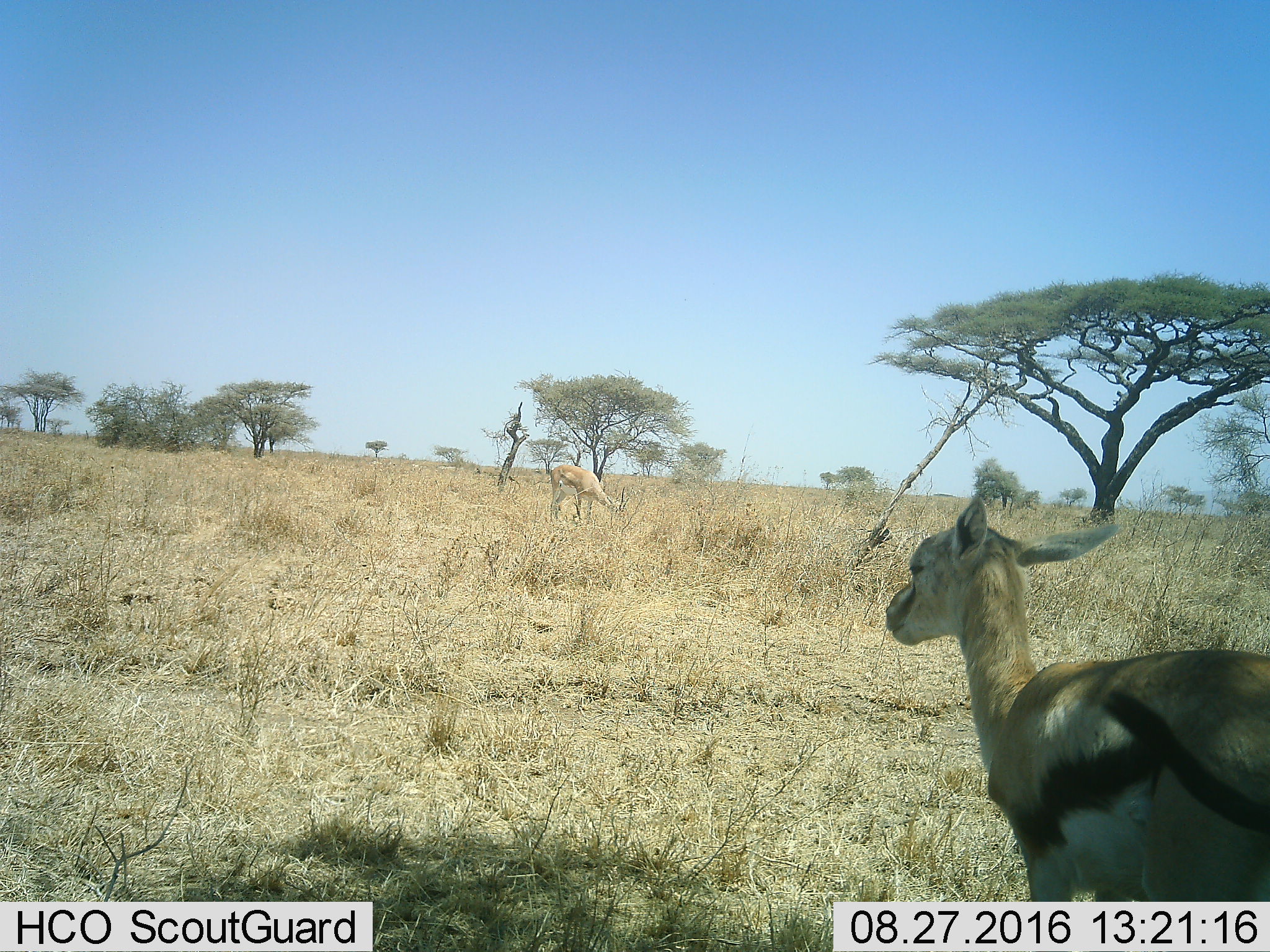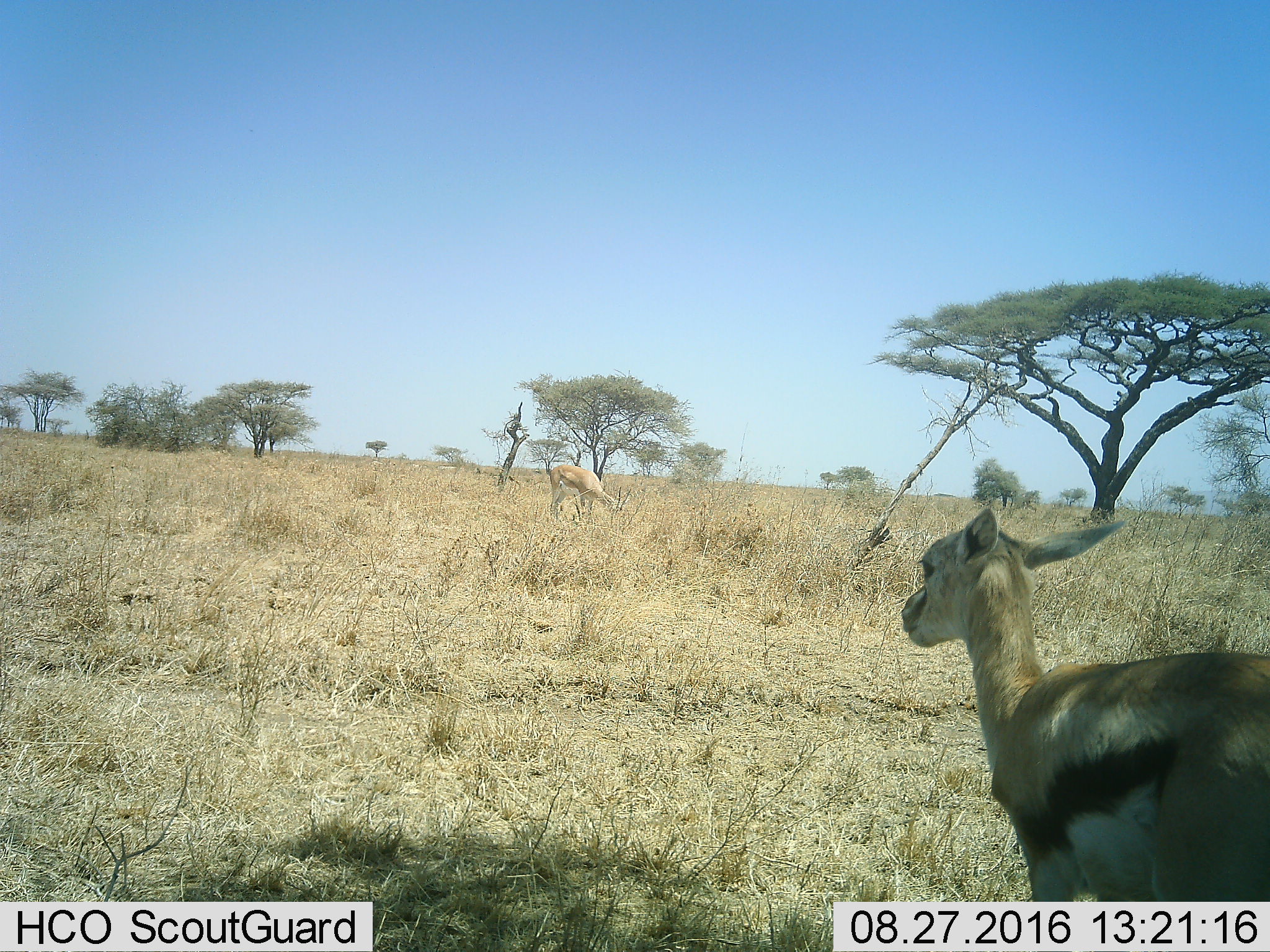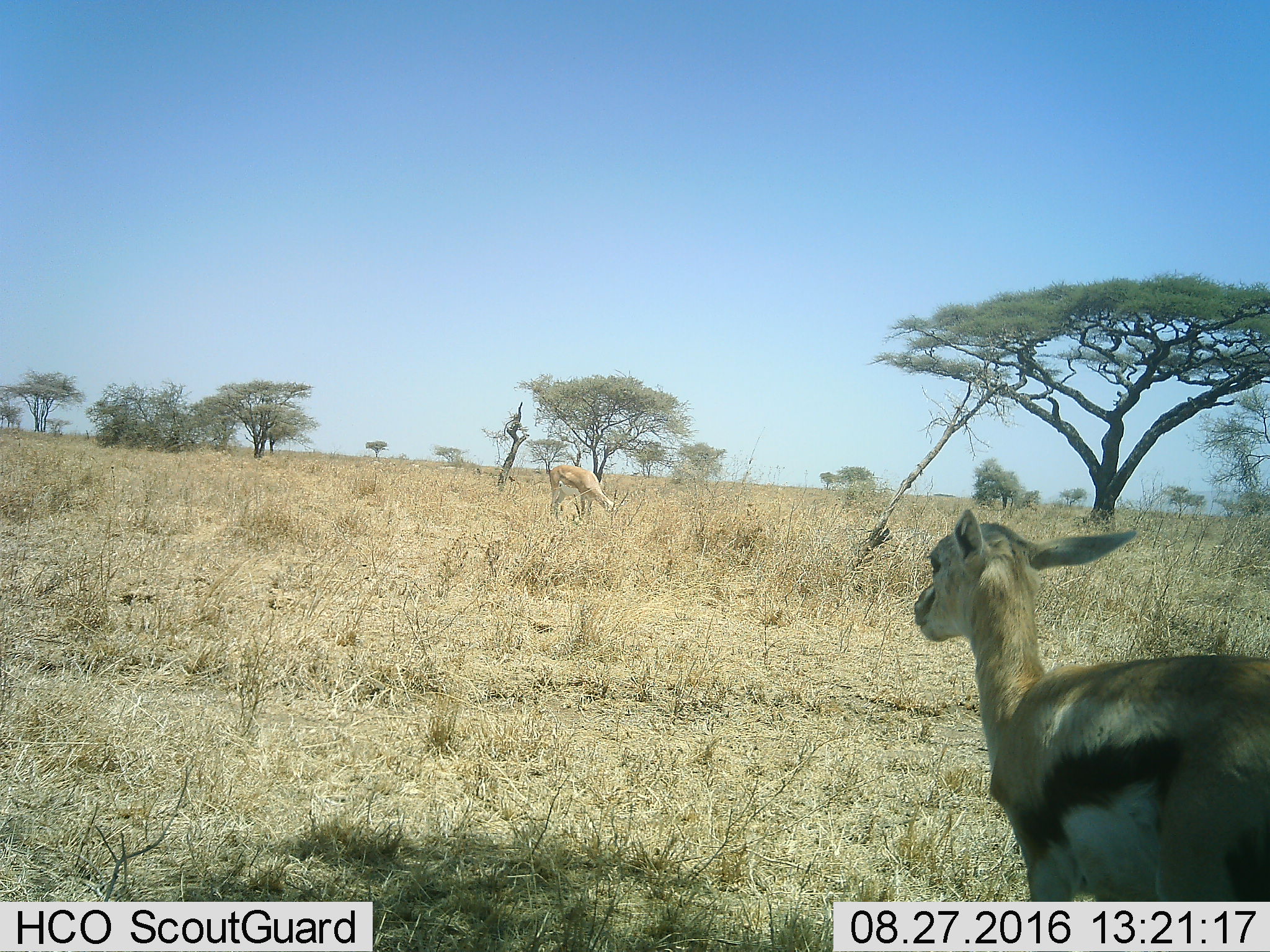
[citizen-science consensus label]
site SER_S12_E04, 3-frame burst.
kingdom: Animalia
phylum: Chordata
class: Mammalia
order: Artiodactyla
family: Bovidae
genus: Nanger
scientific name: Nanger granti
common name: grant's gazelle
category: gazellegrants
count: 1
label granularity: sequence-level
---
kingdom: Animalia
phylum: Chordata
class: Mammalia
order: Artiodactyla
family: Bovidae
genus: Eudorcas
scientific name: Eudorcas thomsonii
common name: thomson's gazelle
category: gazellethomsons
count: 1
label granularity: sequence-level